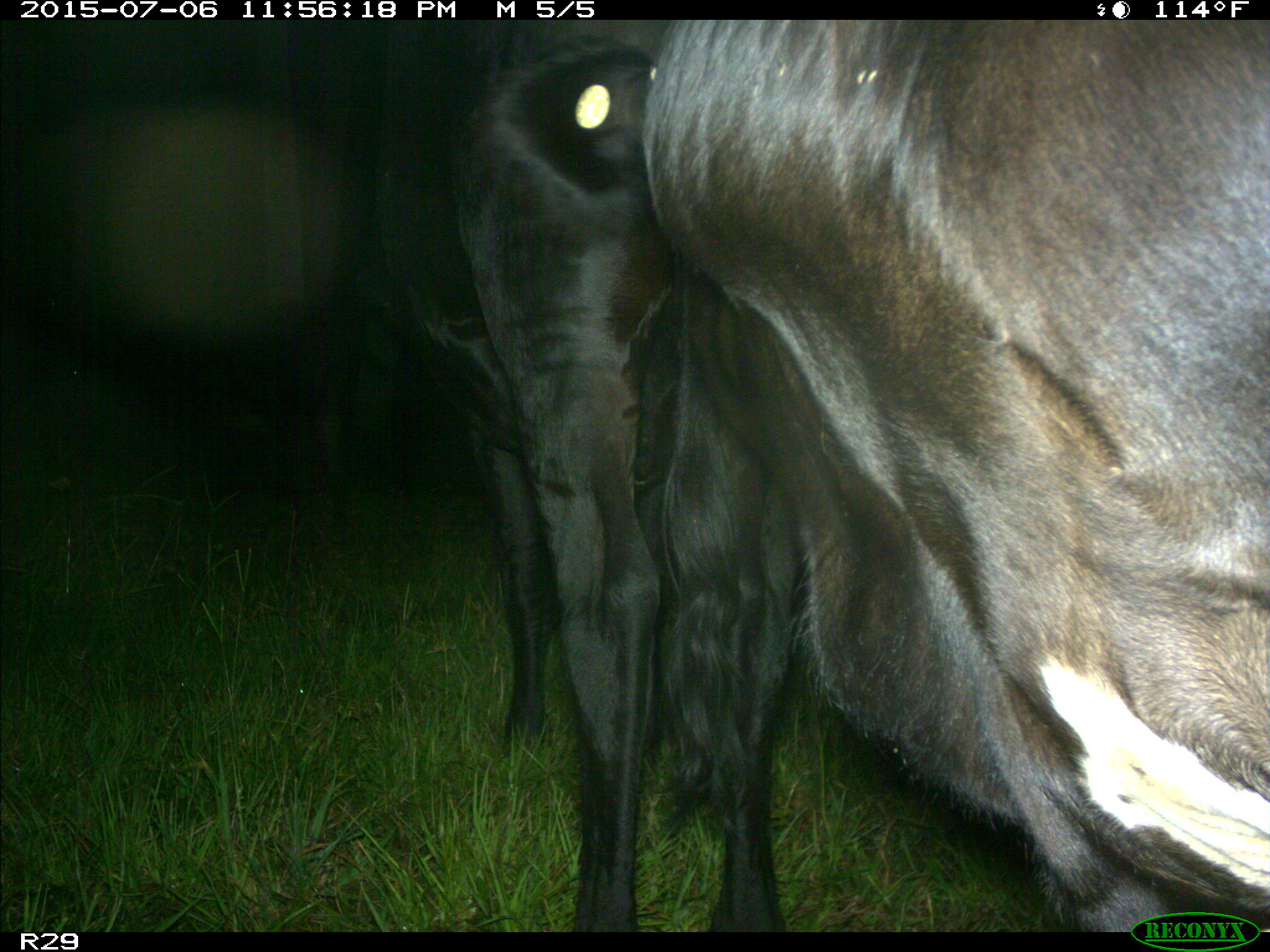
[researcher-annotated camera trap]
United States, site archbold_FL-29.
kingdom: Animalia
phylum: Chordata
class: Mammalia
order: Artiodactyla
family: Bovidae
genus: Bos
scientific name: Bos taurus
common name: domestic cow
Bos taurus (domestic cow).